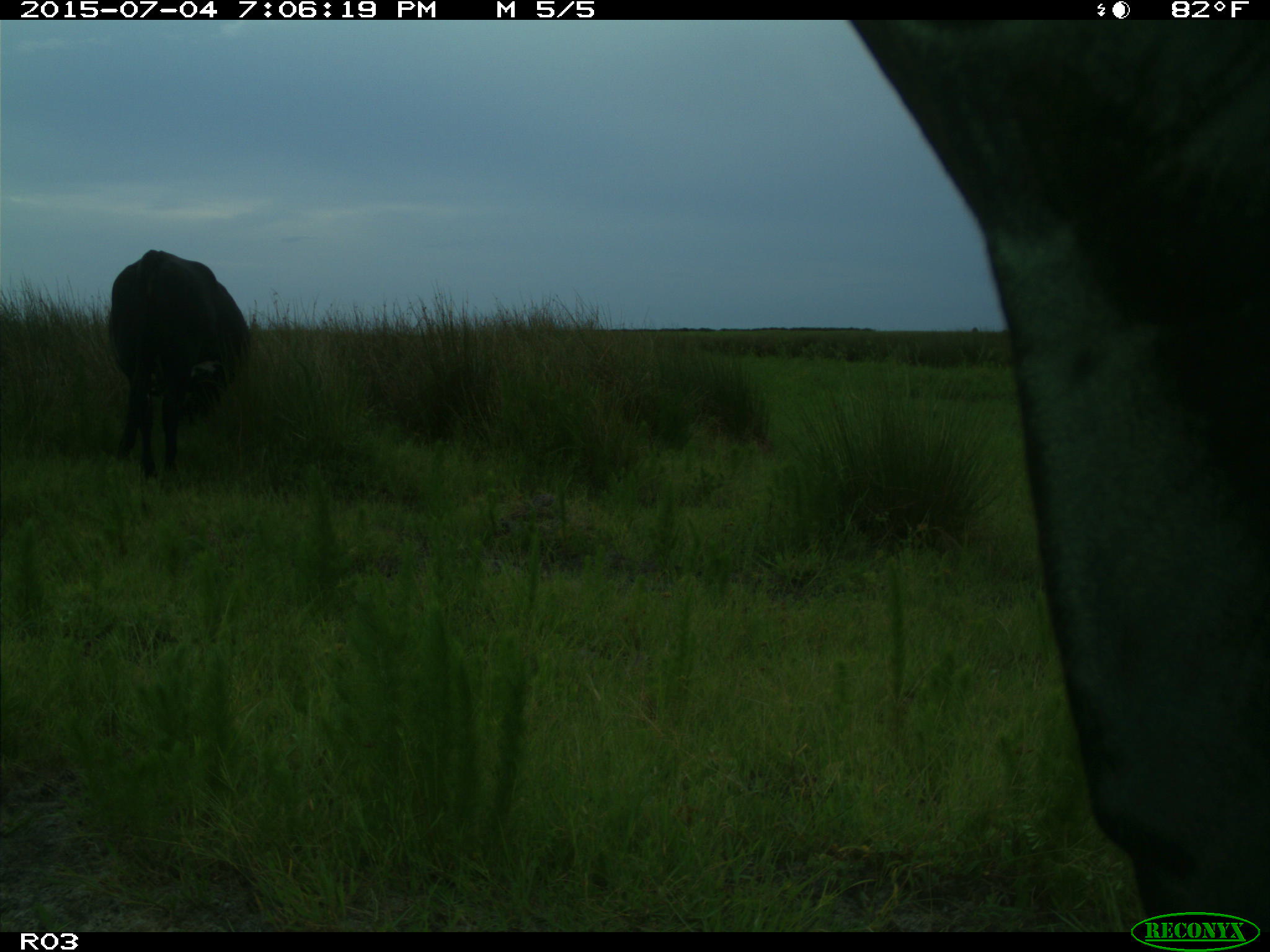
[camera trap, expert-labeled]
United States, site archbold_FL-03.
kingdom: Animalia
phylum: Chordata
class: Mammalia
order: Artiodactyla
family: Bovidae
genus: Bos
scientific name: Bos taurus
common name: domestic cow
Bos taurus (domestic cow).